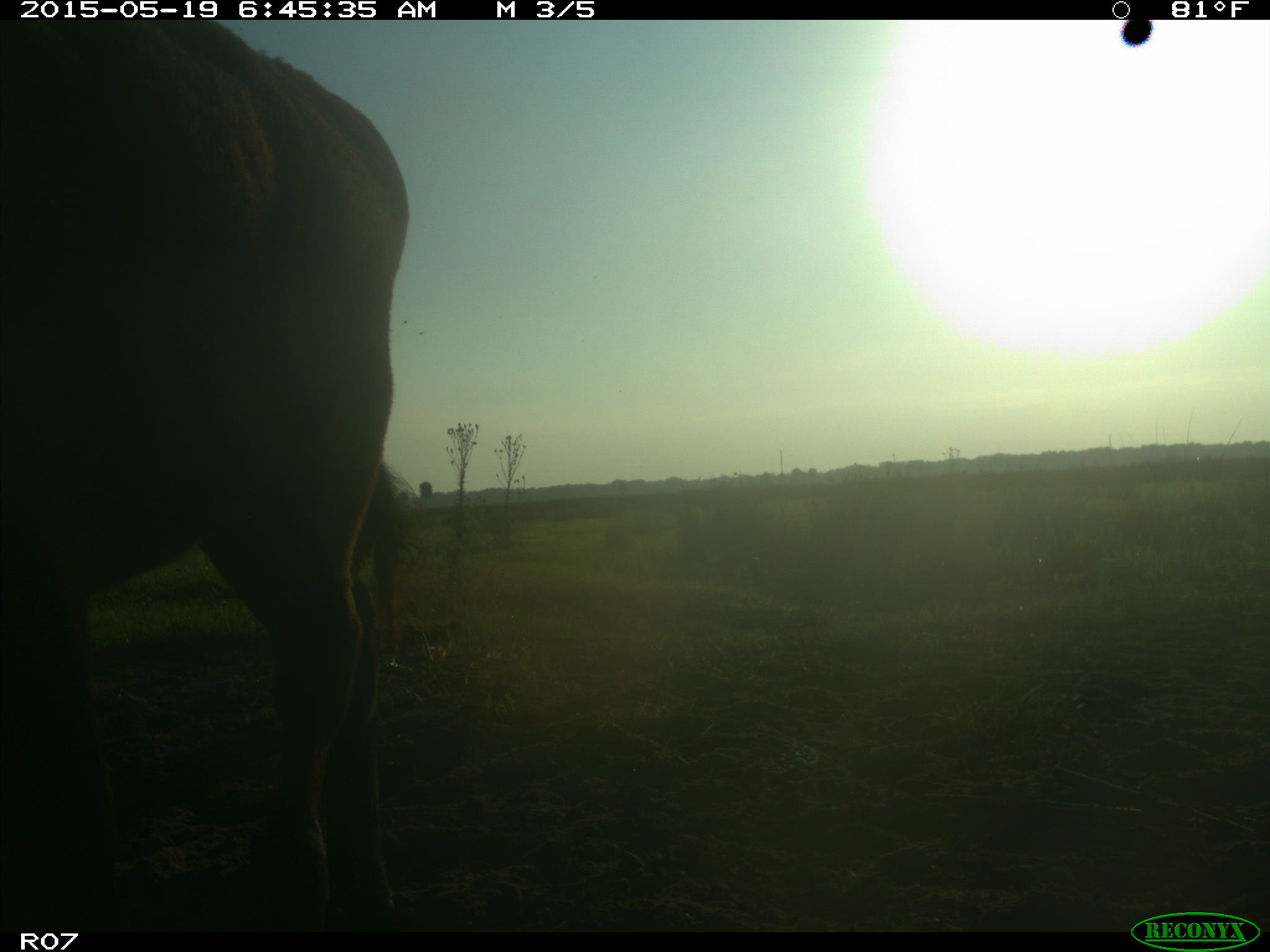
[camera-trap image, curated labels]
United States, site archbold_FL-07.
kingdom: Animalia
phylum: Chordata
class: Mammalia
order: Artiodactyla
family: Bovidae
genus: Bos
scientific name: Bos taurus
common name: domestic cow